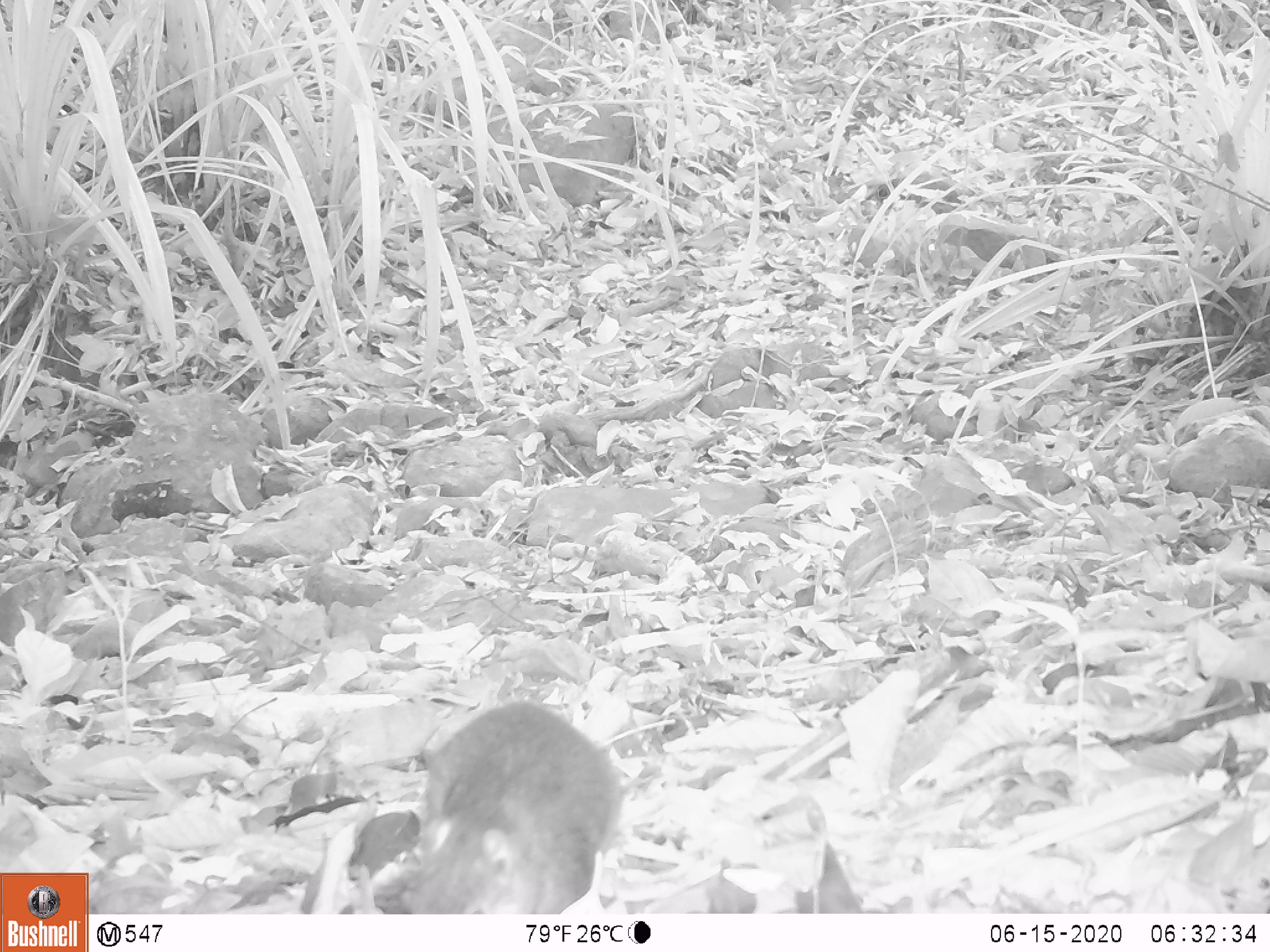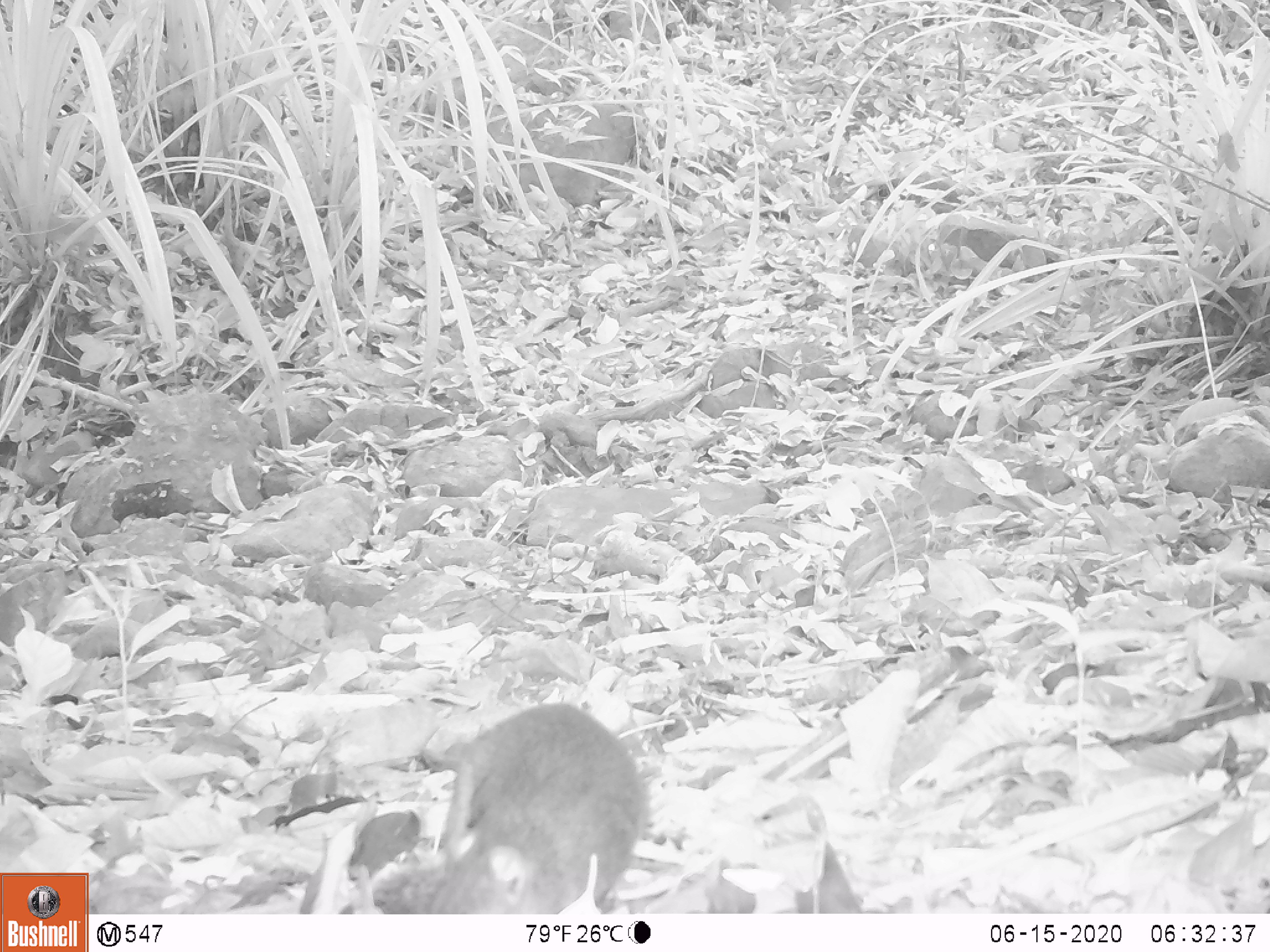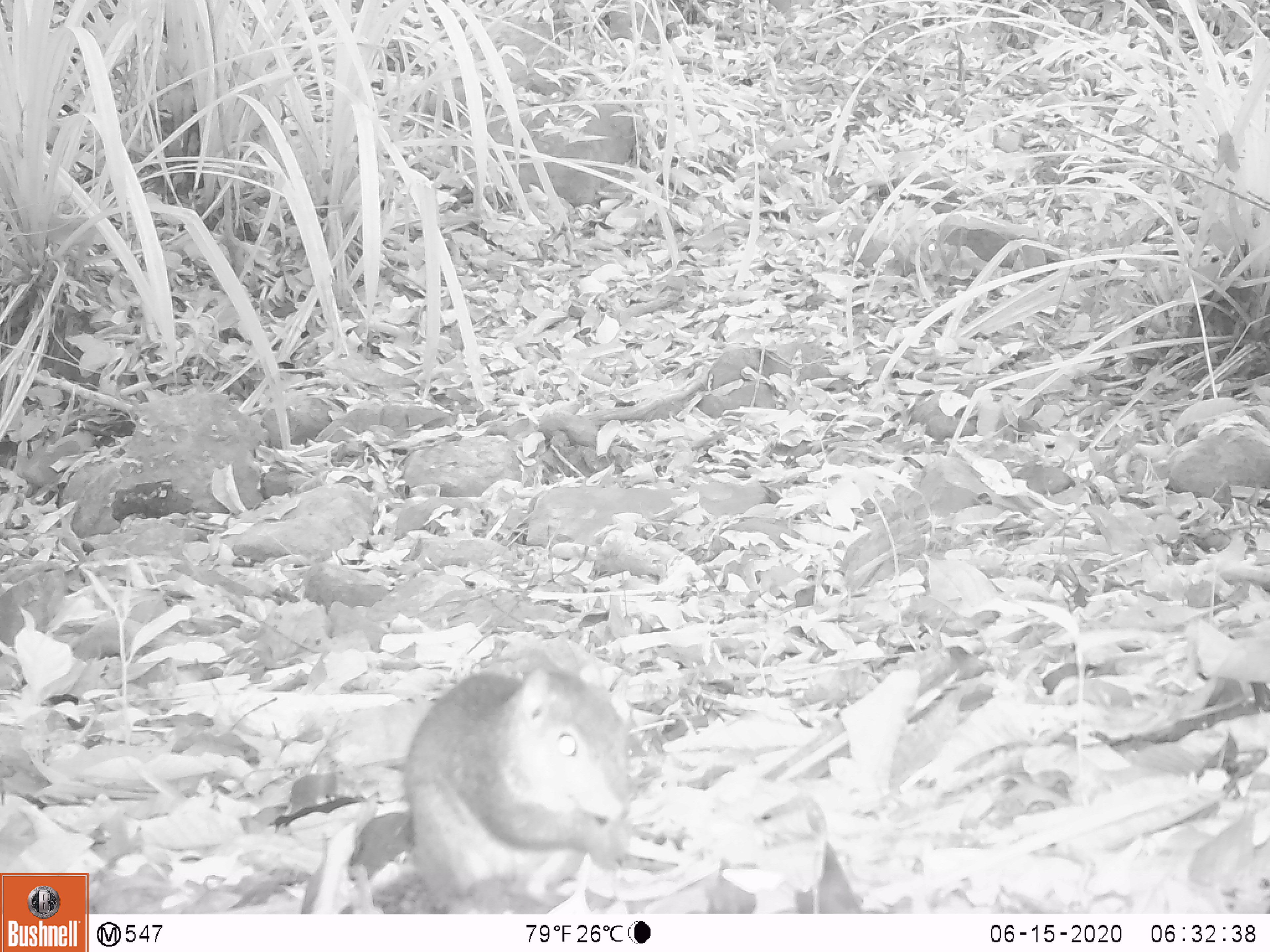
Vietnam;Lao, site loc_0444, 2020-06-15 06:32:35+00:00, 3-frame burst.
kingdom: Animalia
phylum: Chordata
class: Mammalia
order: Rodentia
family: Sciuridae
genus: Dremomys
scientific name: Dremomys rufigenis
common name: red-cheeked squirrel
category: red cheeked squirrel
Red cheeked squirrel (red-cheeked squirrel) (Dremomys rufigenis). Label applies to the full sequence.